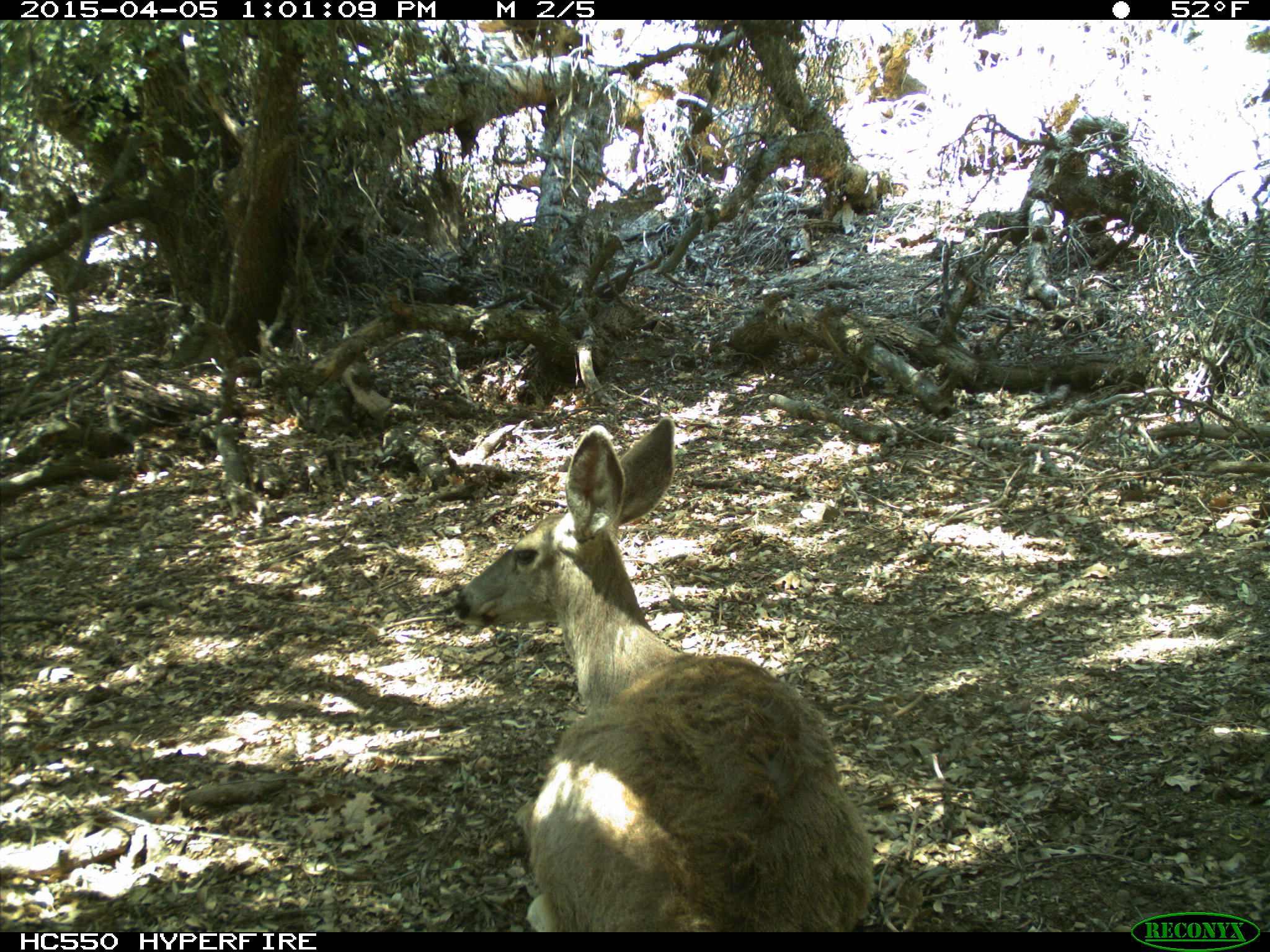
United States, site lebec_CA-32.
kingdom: Animalia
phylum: Chordata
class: Mammalia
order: Artiodactyla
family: Cervidae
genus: Odocoileus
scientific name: Odocoileus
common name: deer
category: unidentified deer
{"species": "unidentified deer (deer) (Odocoileus)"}